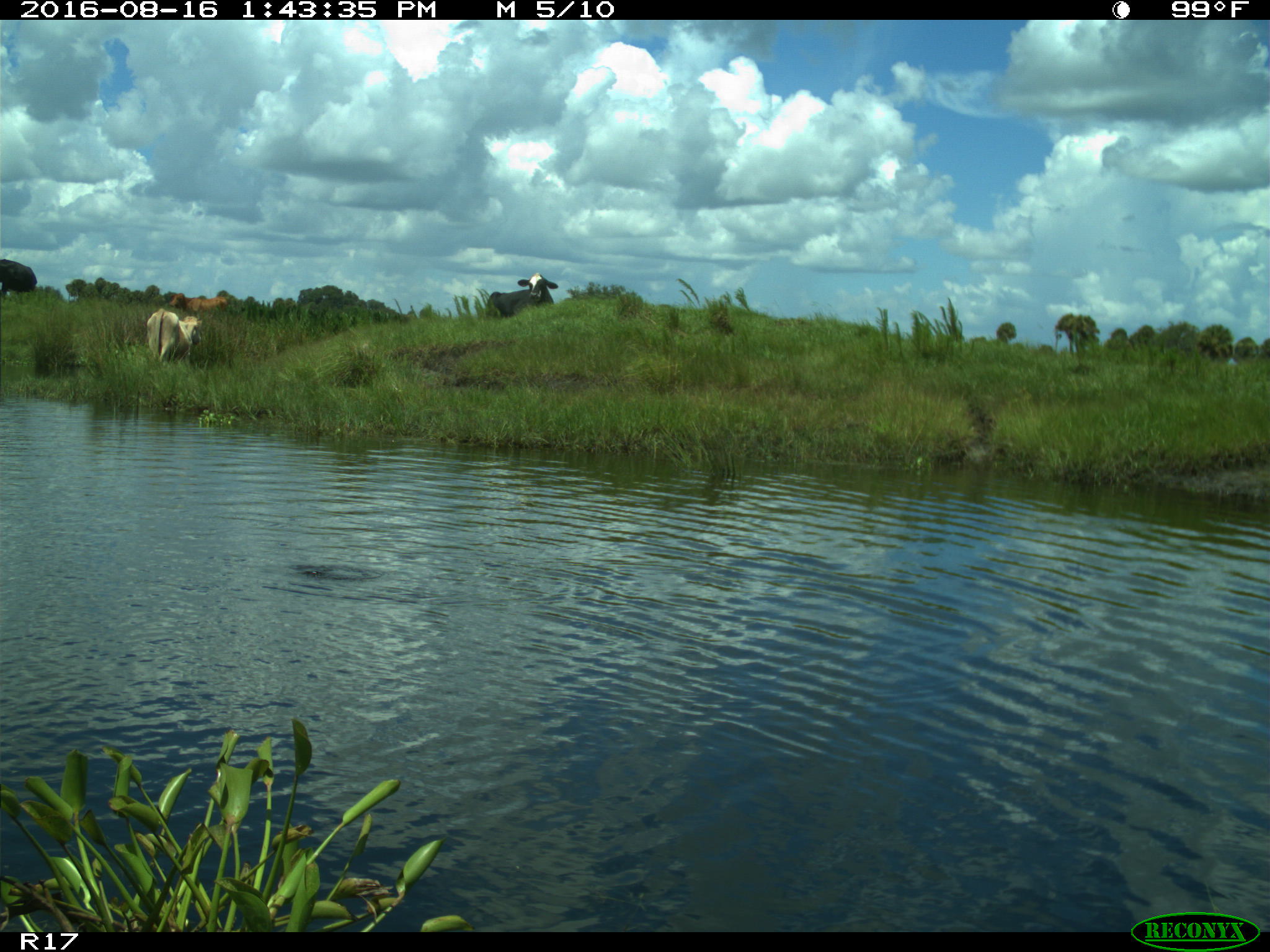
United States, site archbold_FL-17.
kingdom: Animalia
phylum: Chordata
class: Mammalia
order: Artiodactyla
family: Bovidae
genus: Bos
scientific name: Bos taurus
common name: domestic cow